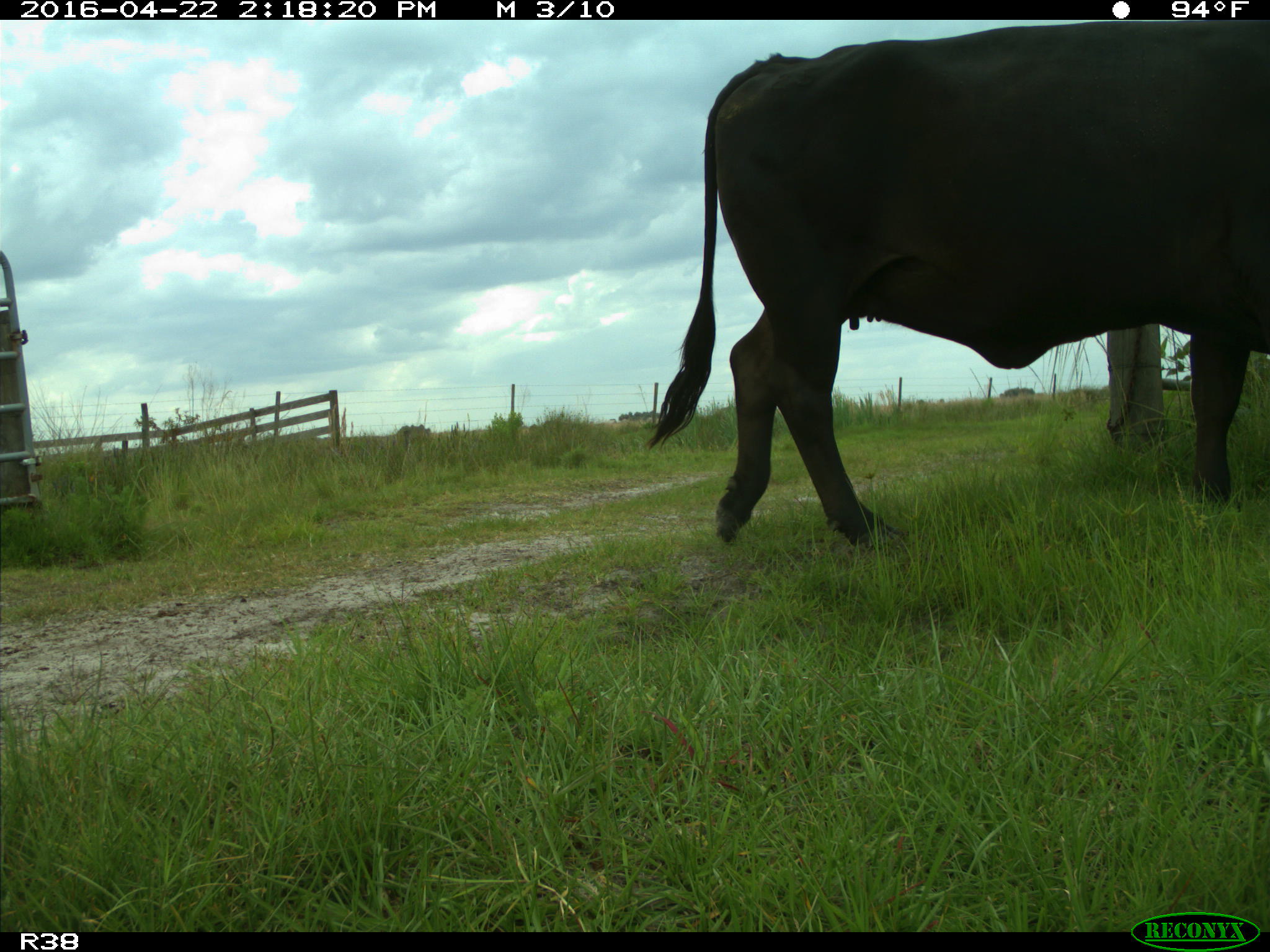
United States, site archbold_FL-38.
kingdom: Animalia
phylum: Chordata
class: Mammalia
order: Artiodactyla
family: Bovidae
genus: Bos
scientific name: Bos taurus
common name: domestic cow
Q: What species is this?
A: Bos taurus (domestic cow).